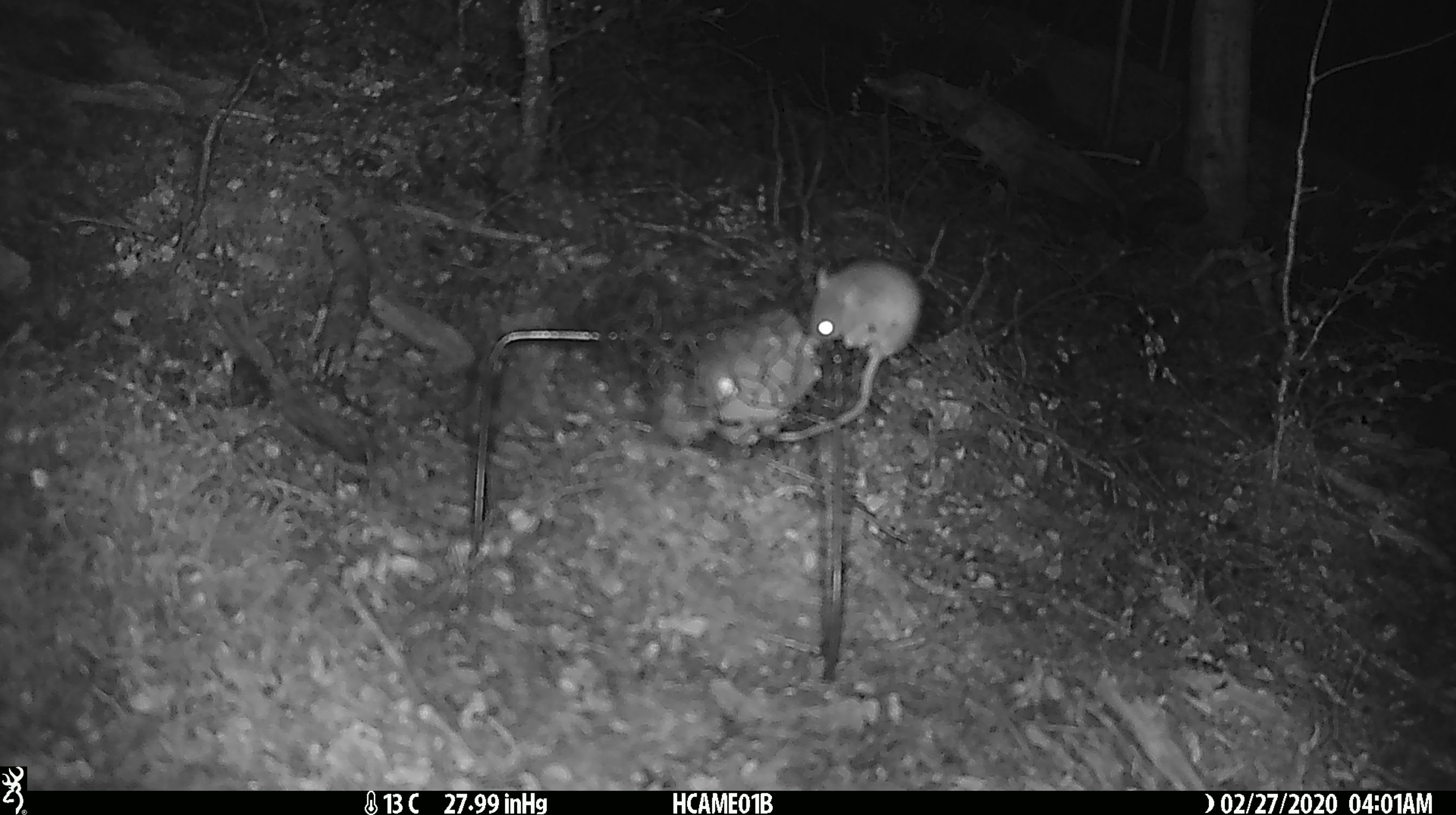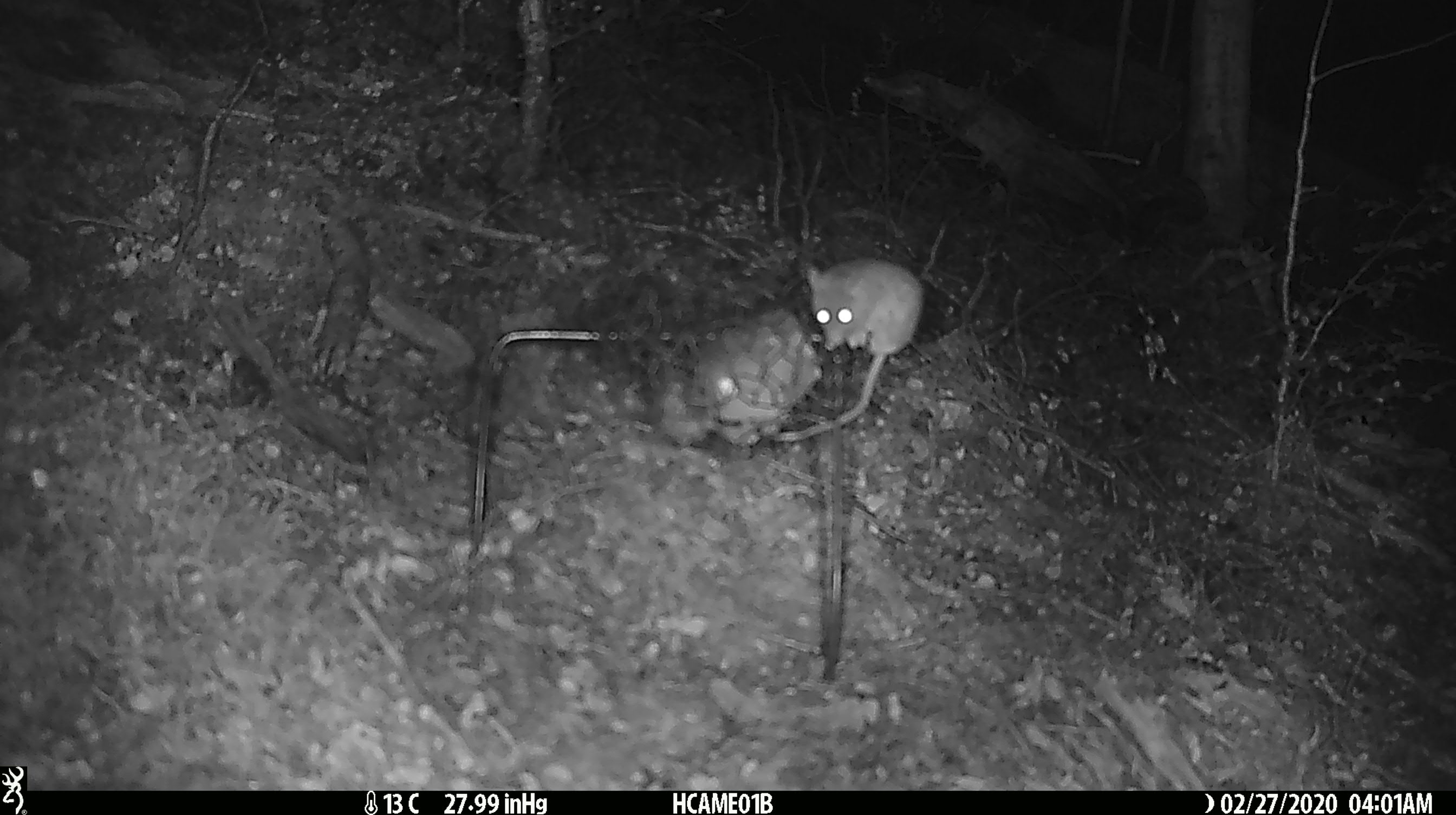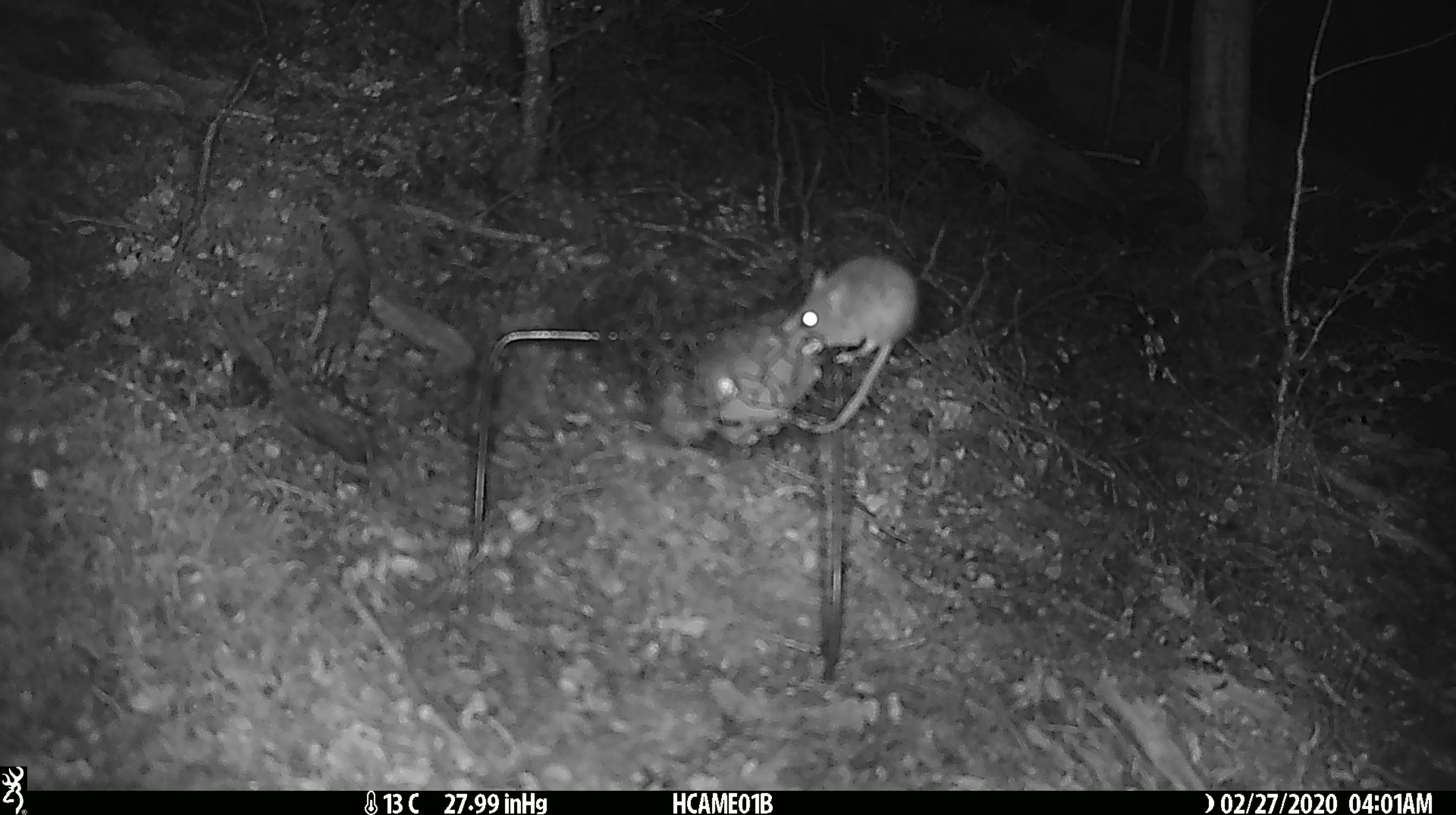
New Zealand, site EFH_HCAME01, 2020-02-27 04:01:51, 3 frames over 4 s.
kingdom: Animalia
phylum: Chordata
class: Mammalia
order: Rodentia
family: Muridae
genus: Mus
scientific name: Mus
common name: mouse